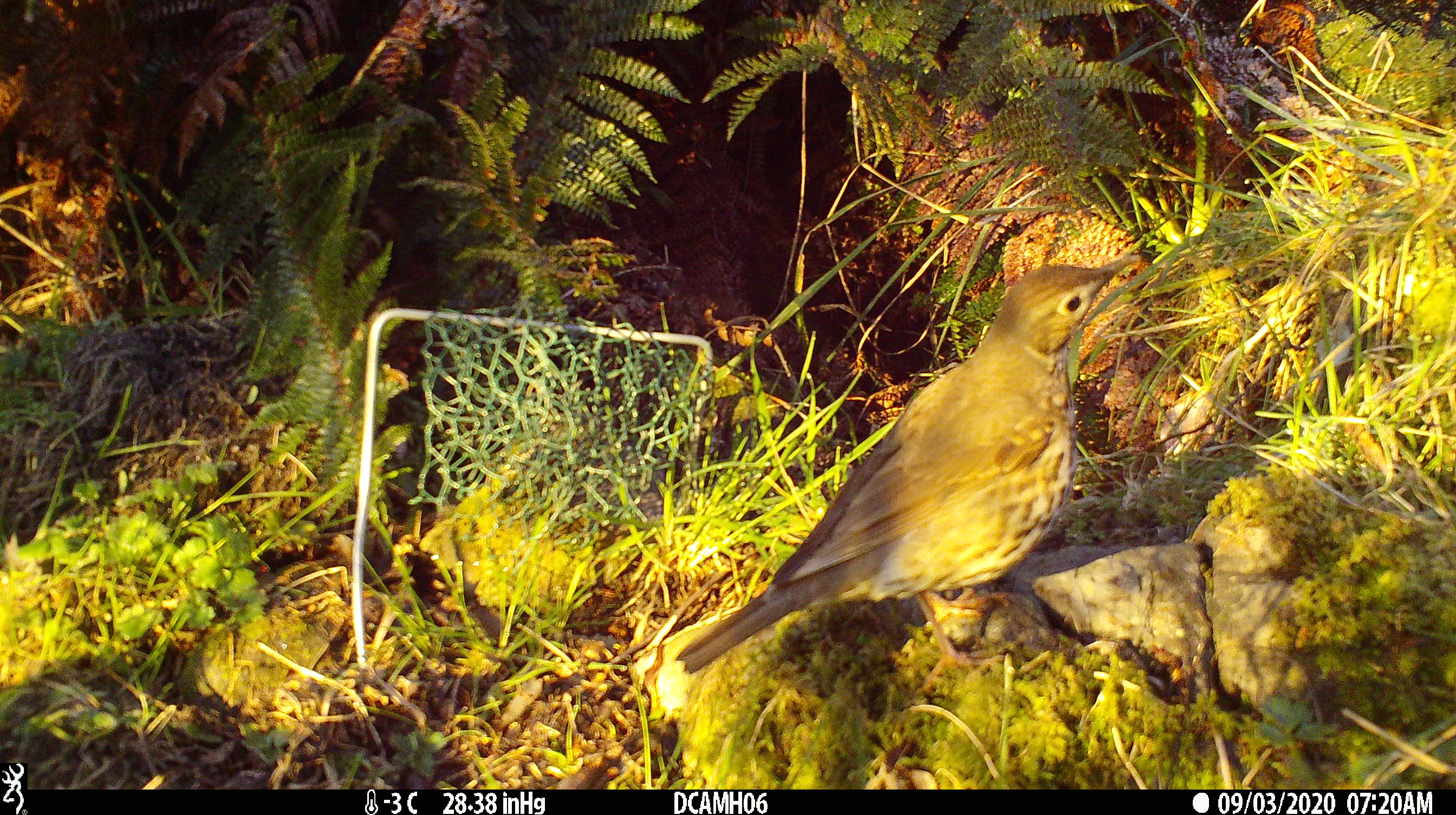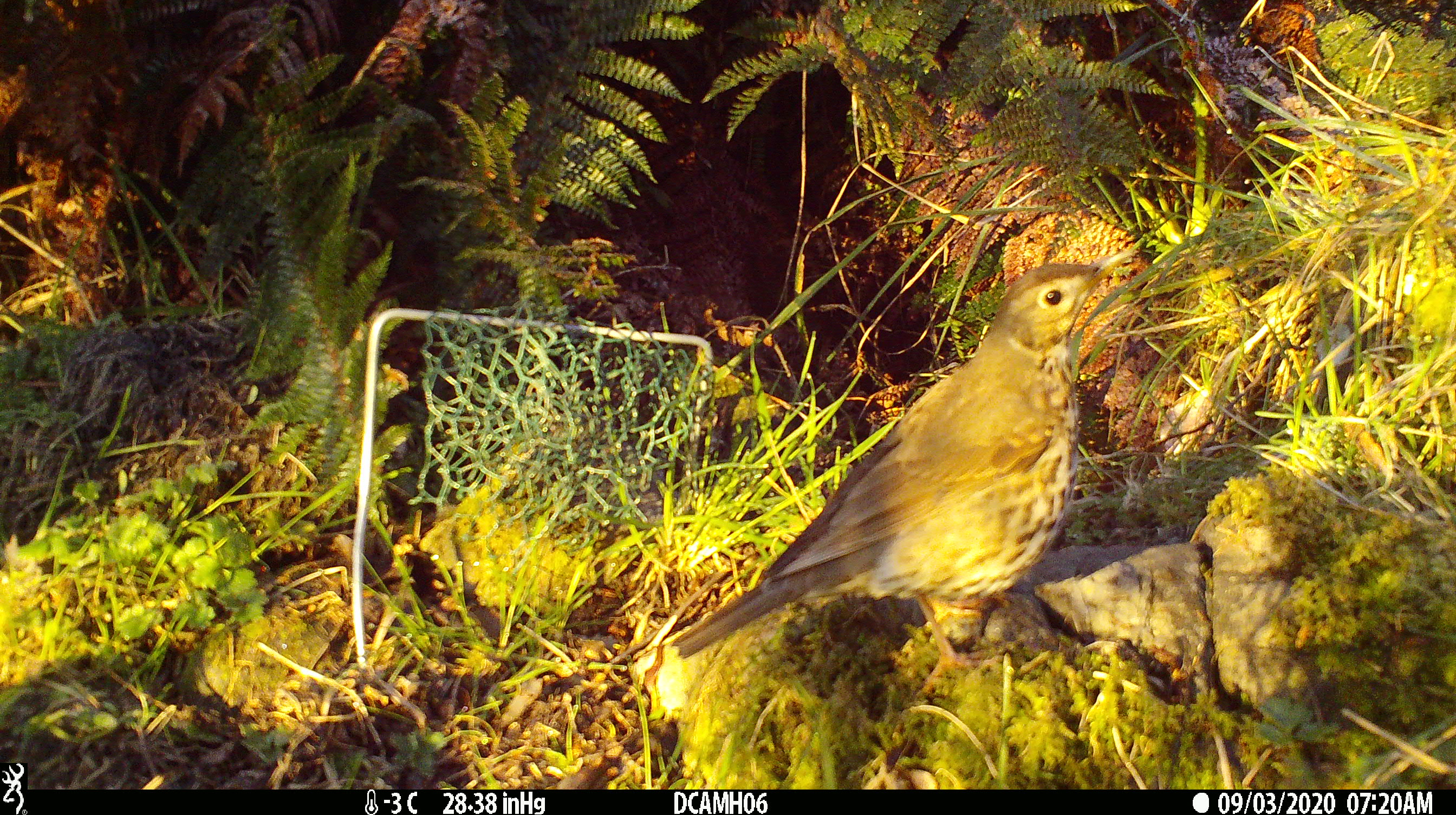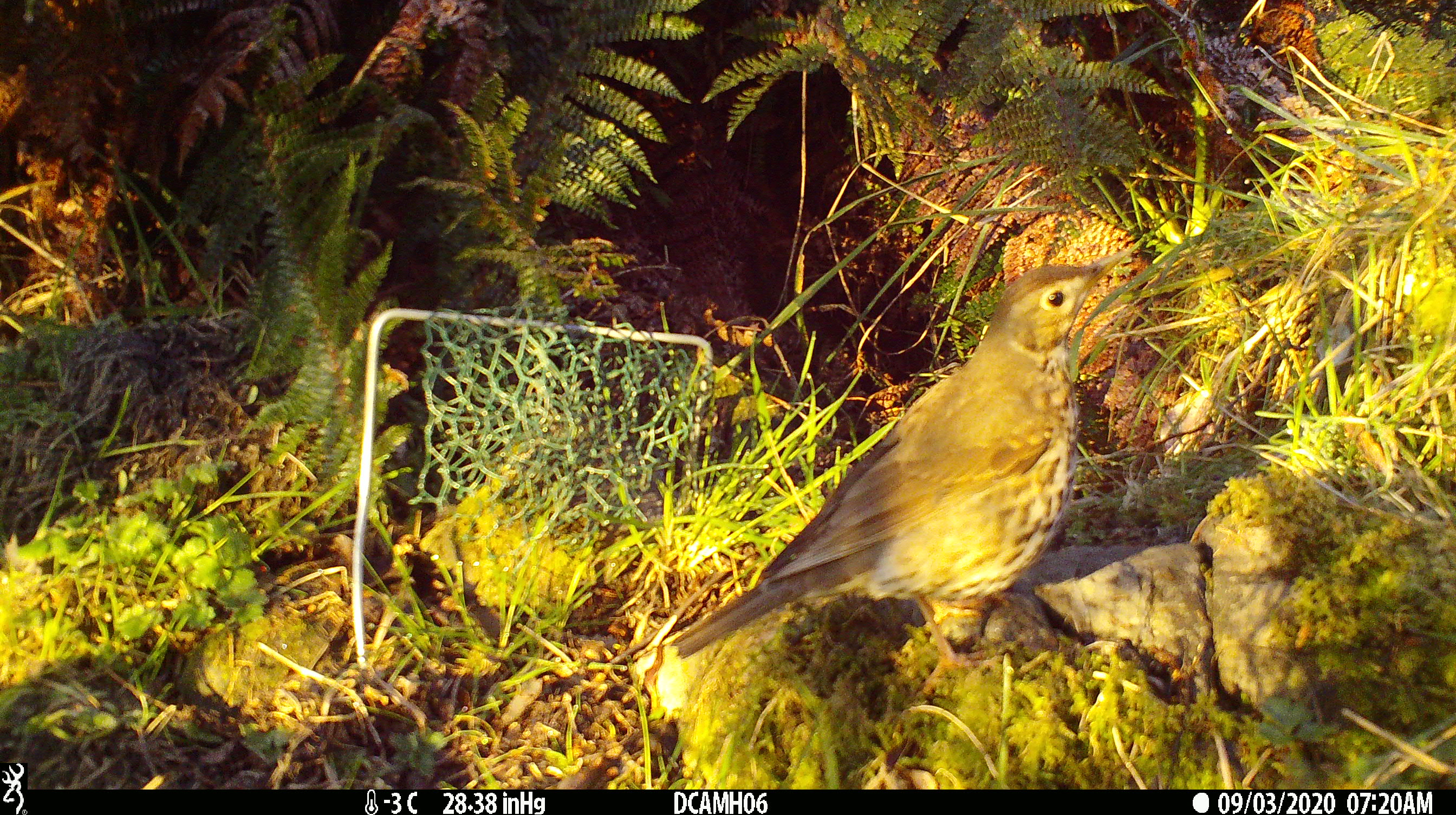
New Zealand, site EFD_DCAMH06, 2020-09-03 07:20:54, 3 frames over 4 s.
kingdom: Animalia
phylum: Chordata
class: Aves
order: Passeriformes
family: Turdidae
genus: Turdus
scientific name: Turdus philomelos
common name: song thrush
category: thrush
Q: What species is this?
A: Thrush (song thrush) (Turdus philomelos).